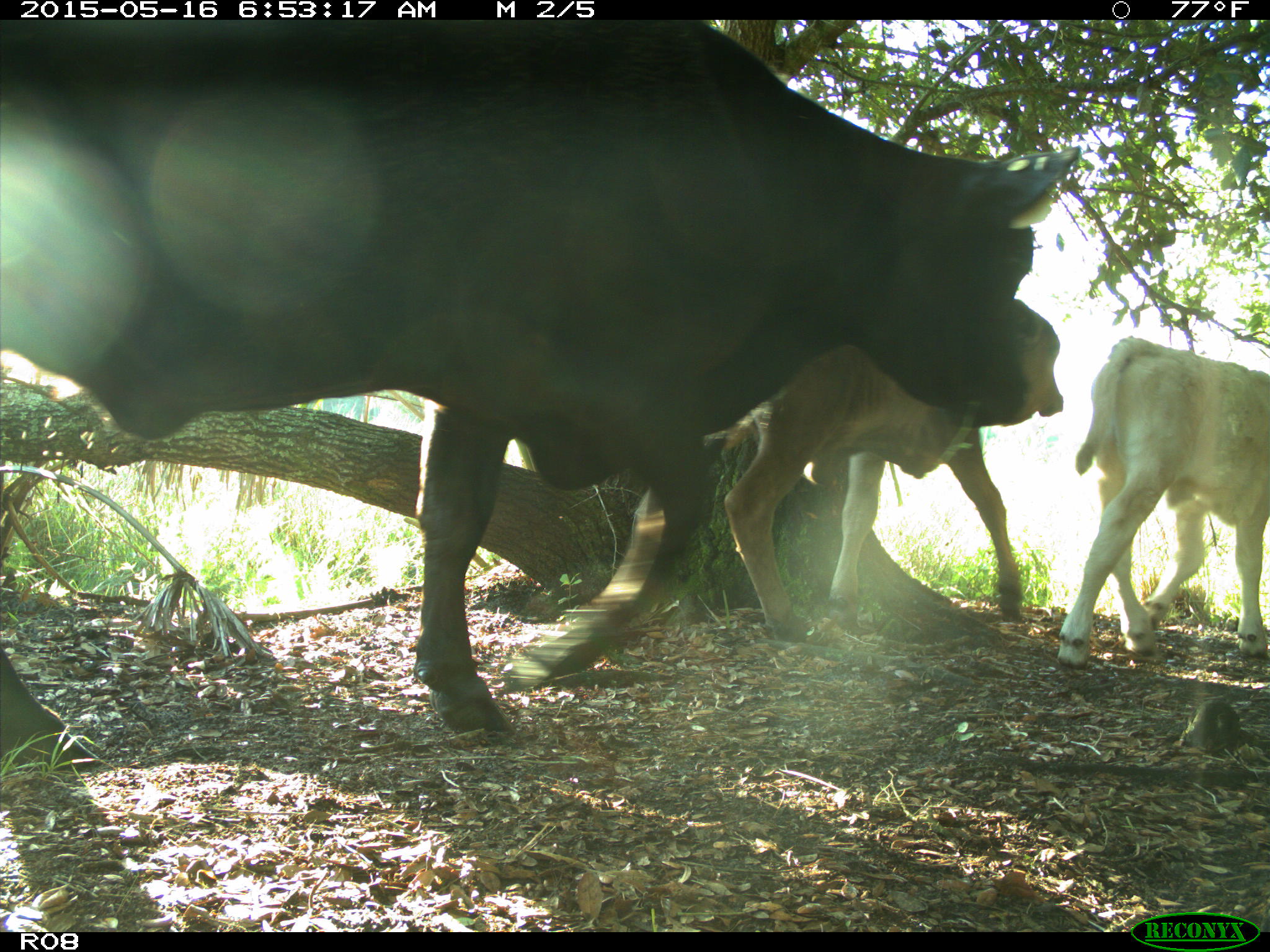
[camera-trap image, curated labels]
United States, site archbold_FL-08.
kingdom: Animalia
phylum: Chordata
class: Mammalia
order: Artiodactyla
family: Bovidae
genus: Bos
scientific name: Bos taurus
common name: domestic cow